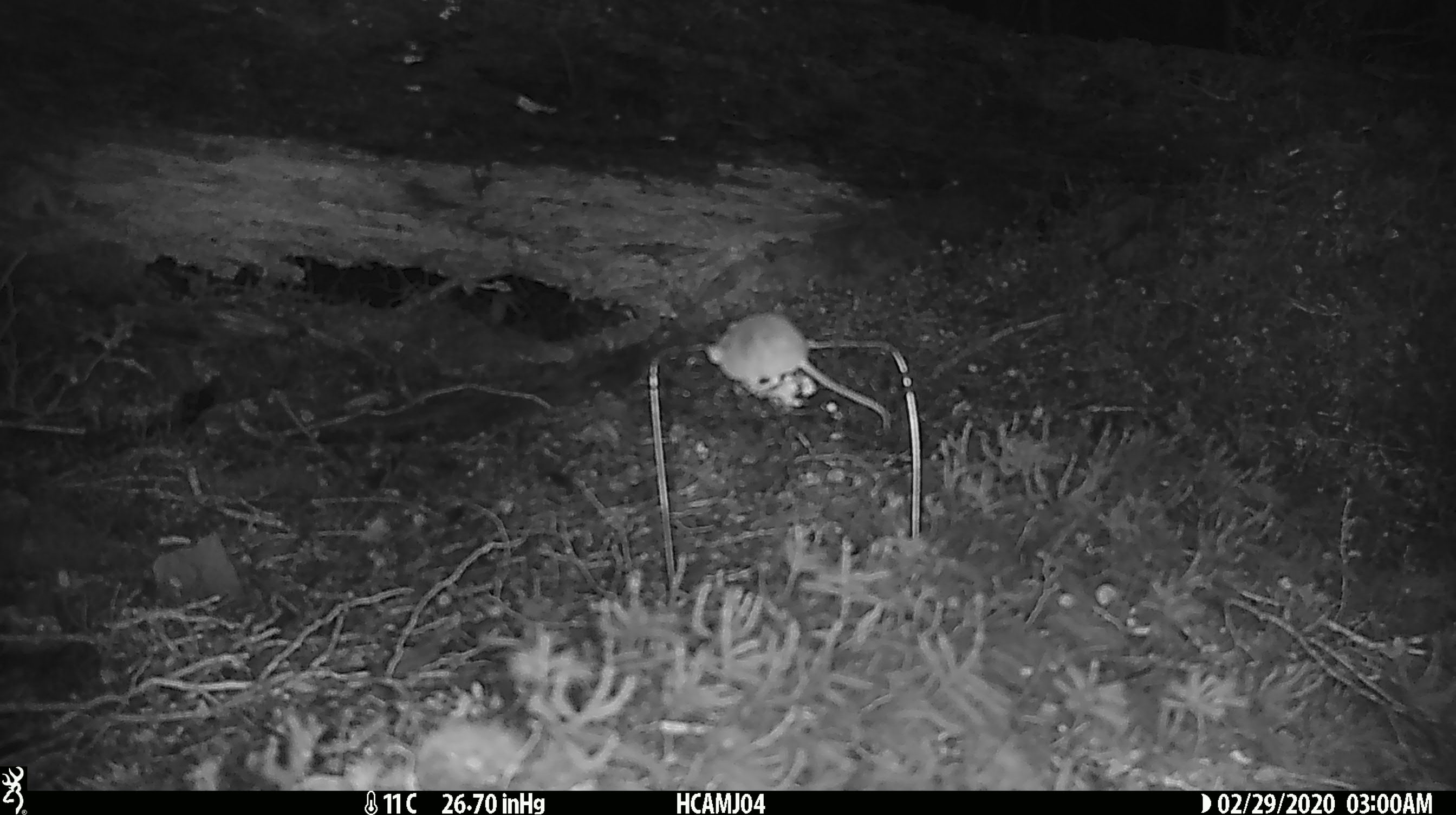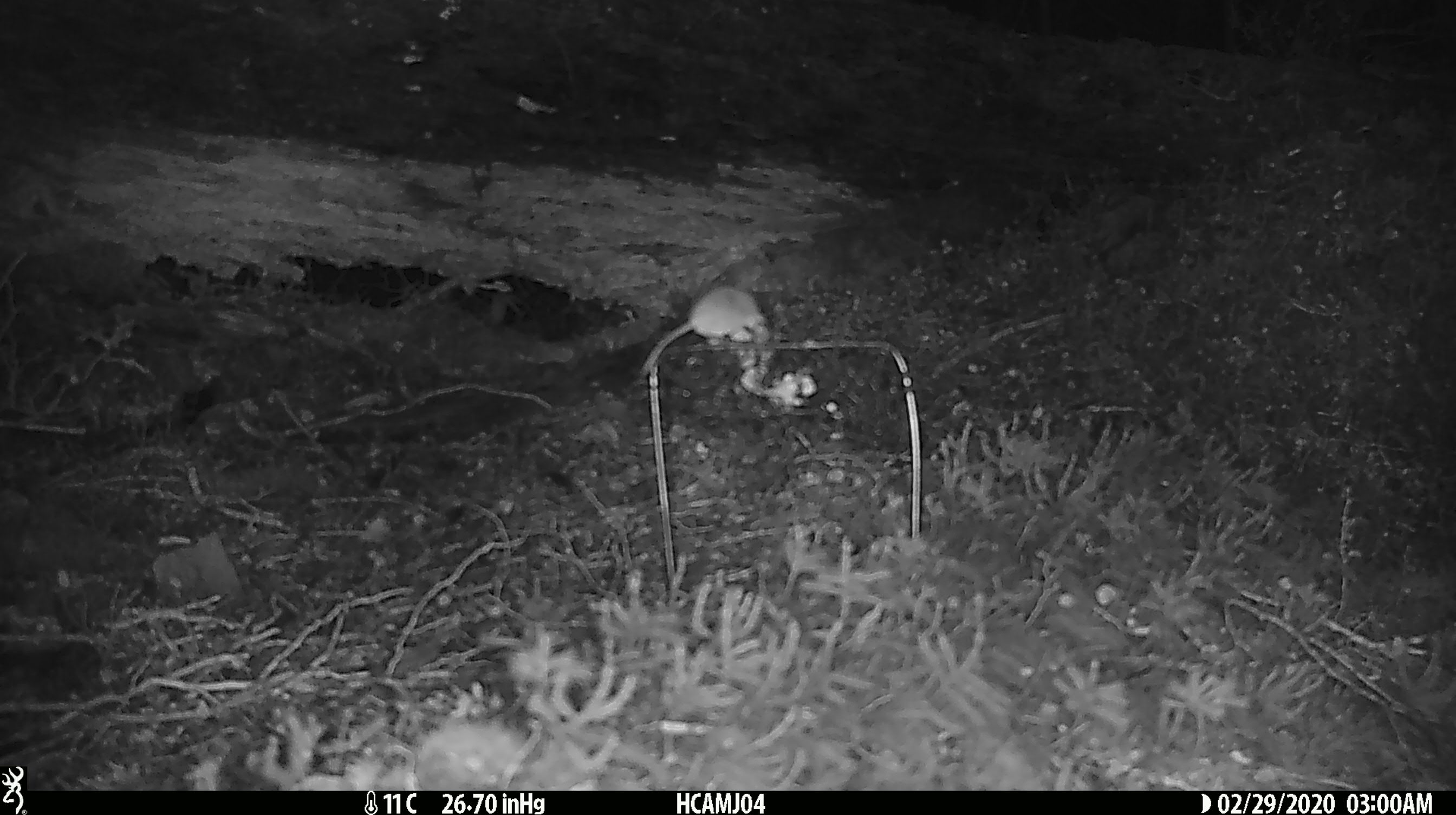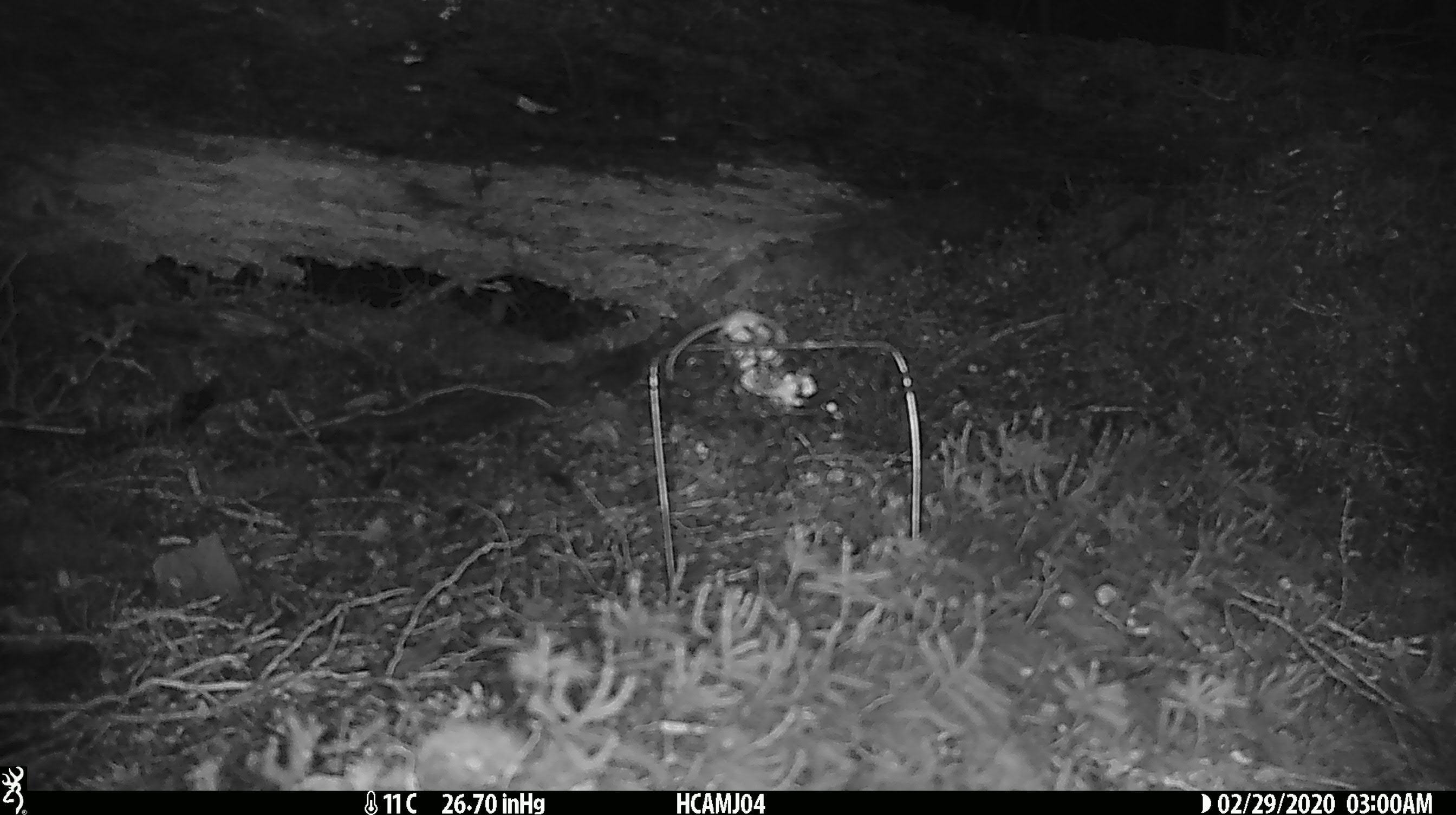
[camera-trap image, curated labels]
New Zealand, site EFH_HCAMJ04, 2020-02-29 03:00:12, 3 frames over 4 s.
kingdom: Animalia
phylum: Chordata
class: Mammalia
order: Rodentia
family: Muridae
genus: Mus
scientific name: Mus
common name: mouse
Mouse (Mus).